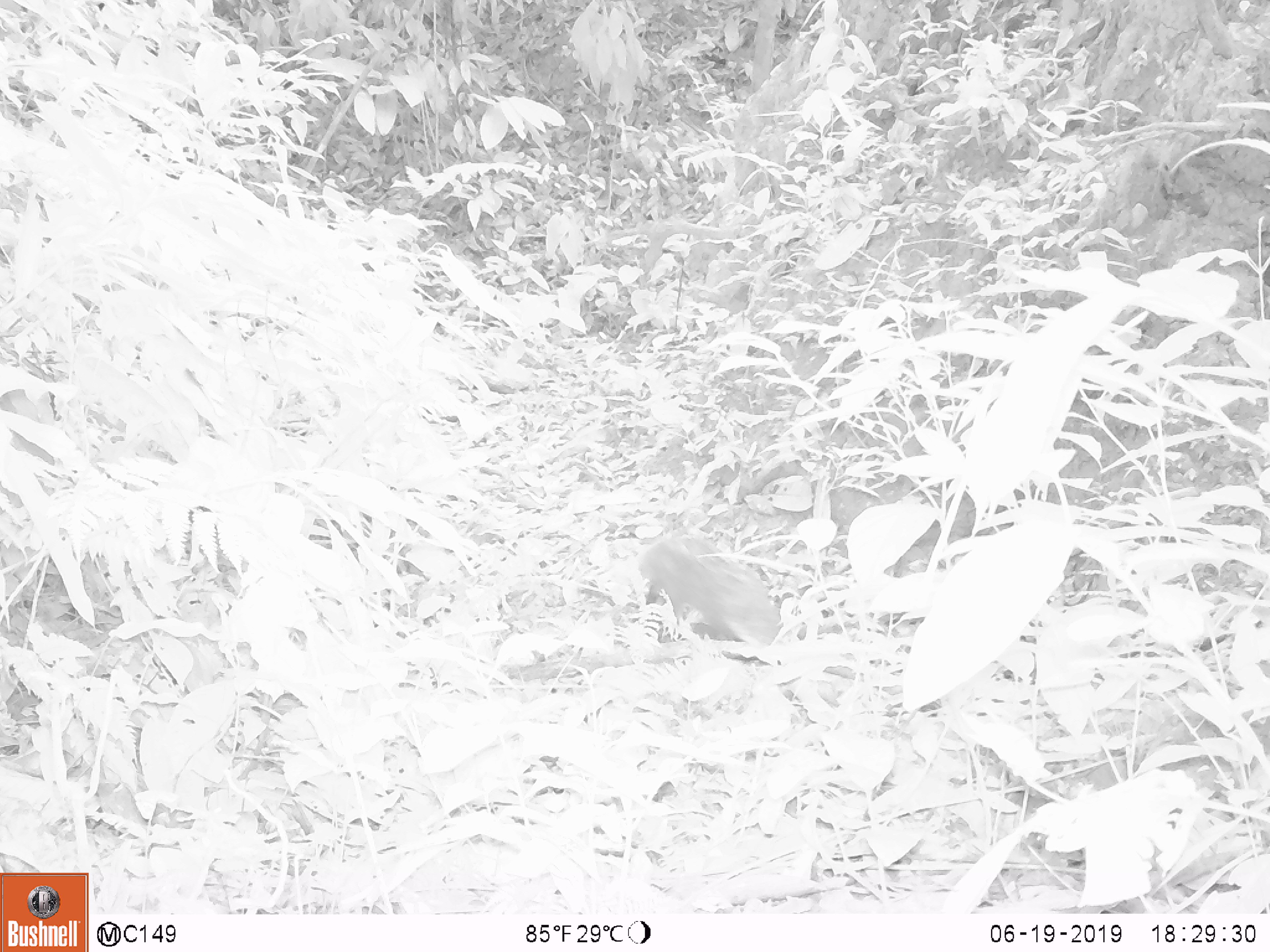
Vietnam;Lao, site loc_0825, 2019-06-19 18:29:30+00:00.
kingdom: Animalia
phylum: Chordata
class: Mammalia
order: Carnivora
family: Herpestidae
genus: Urva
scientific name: Urva urva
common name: crab-eating mongoose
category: crab eating mongoose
Crab eating mongoose (crab-eating mongoose) (Urva urva). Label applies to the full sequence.